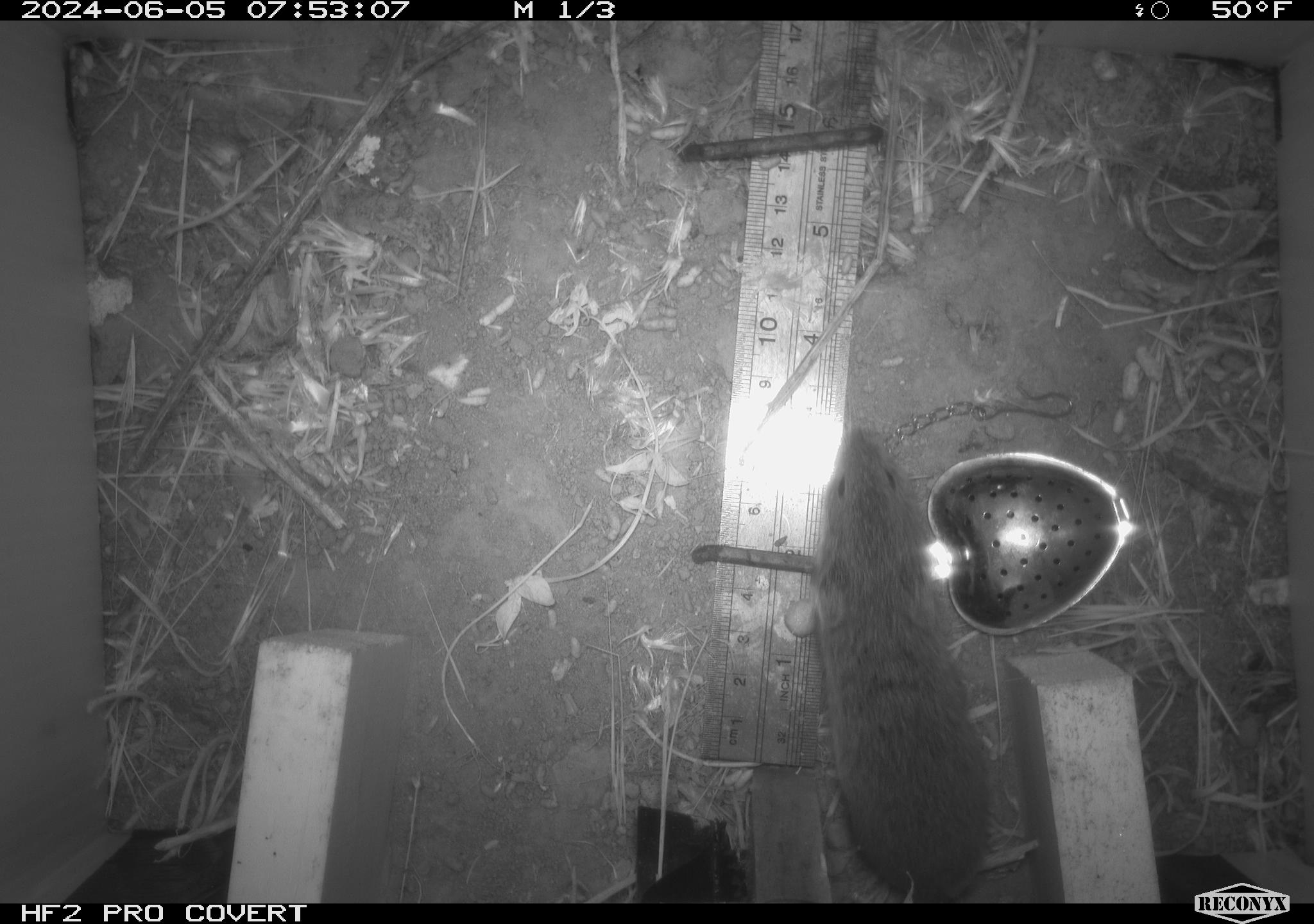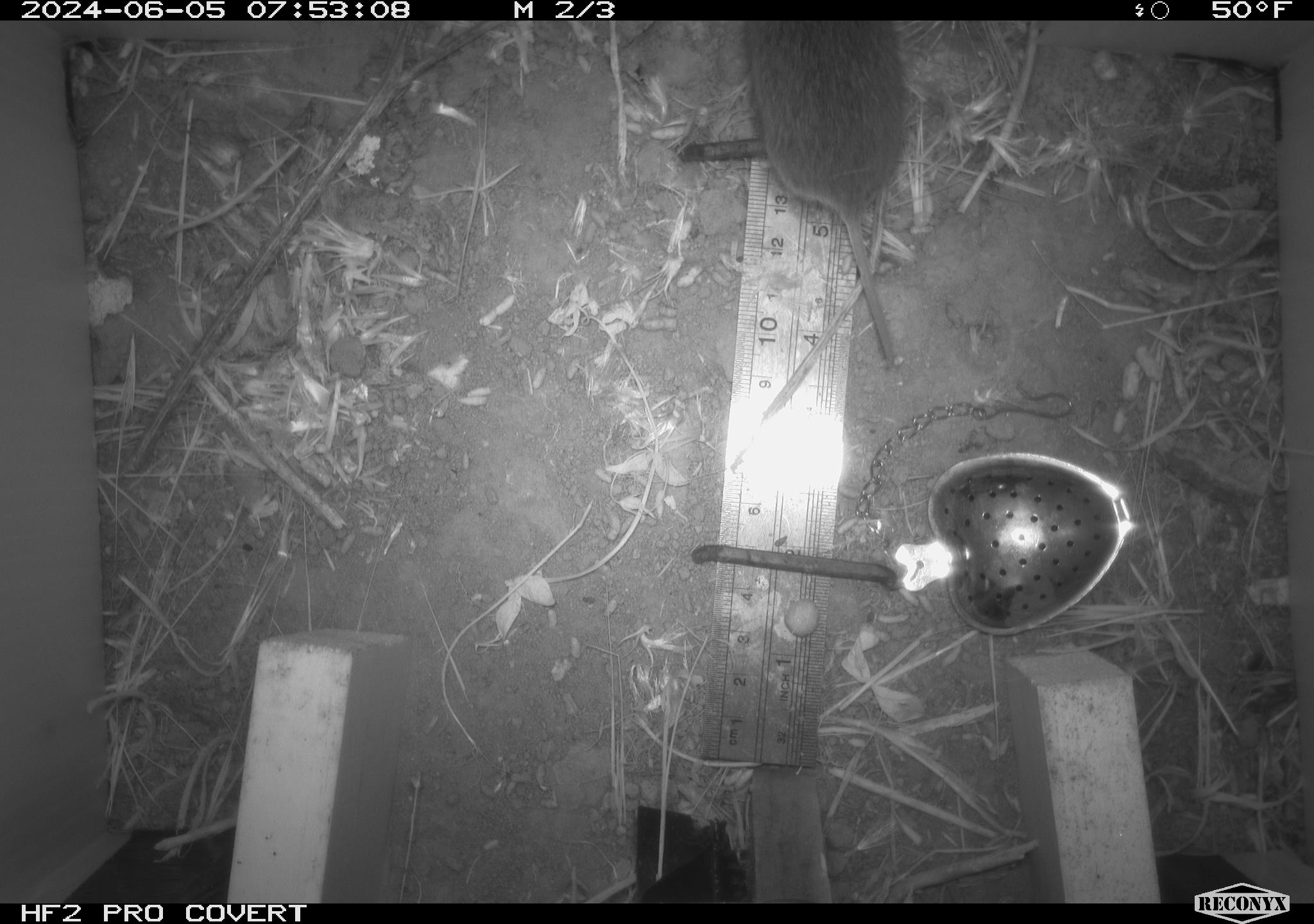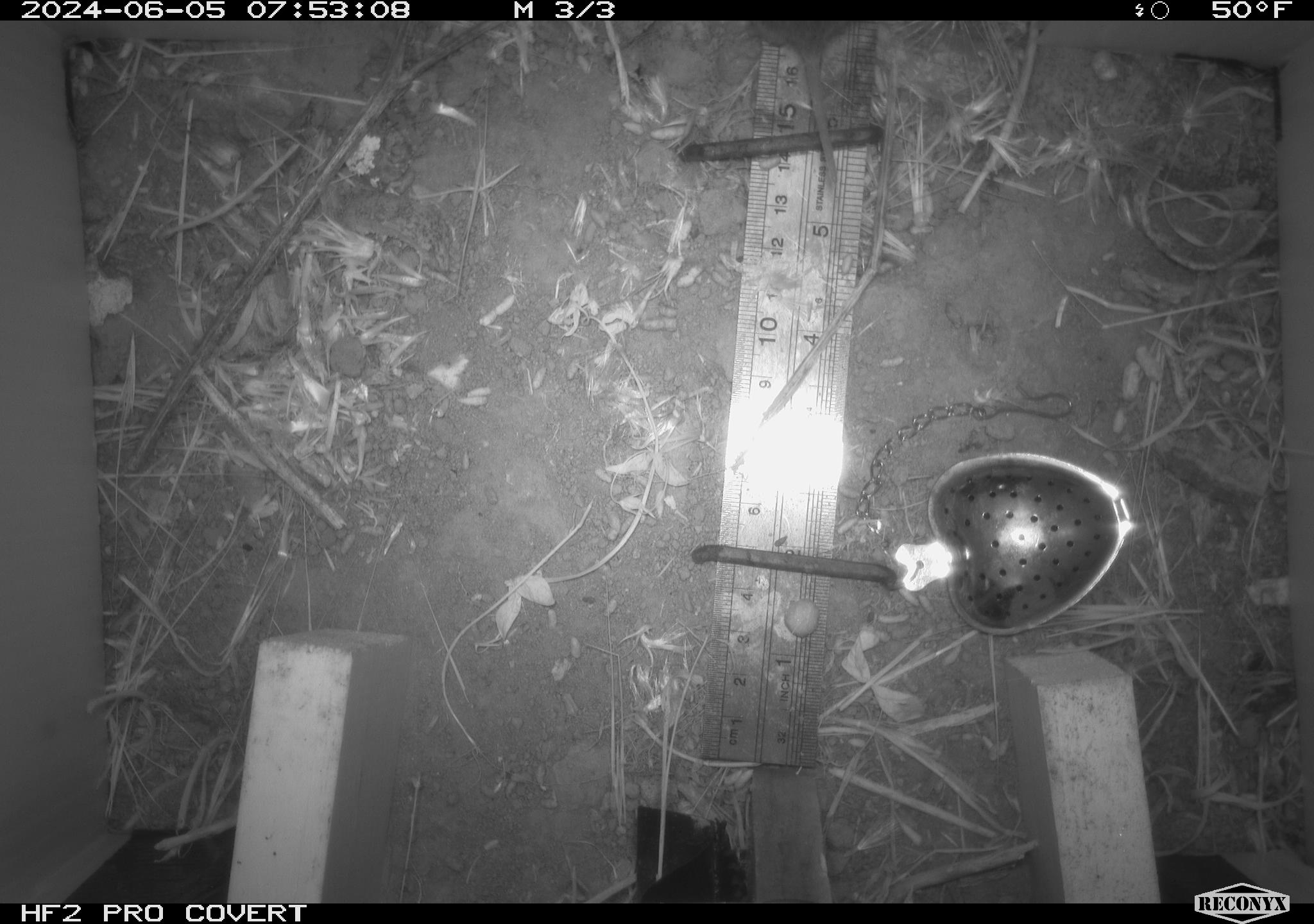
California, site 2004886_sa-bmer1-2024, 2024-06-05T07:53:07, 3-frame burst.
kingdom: Animalia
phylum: Chordata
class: Mammalia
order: Rodentia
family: Cricetidae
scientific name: Arvicolinae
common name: voles, lemmings, and muskrats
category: arvicolinae subfamily